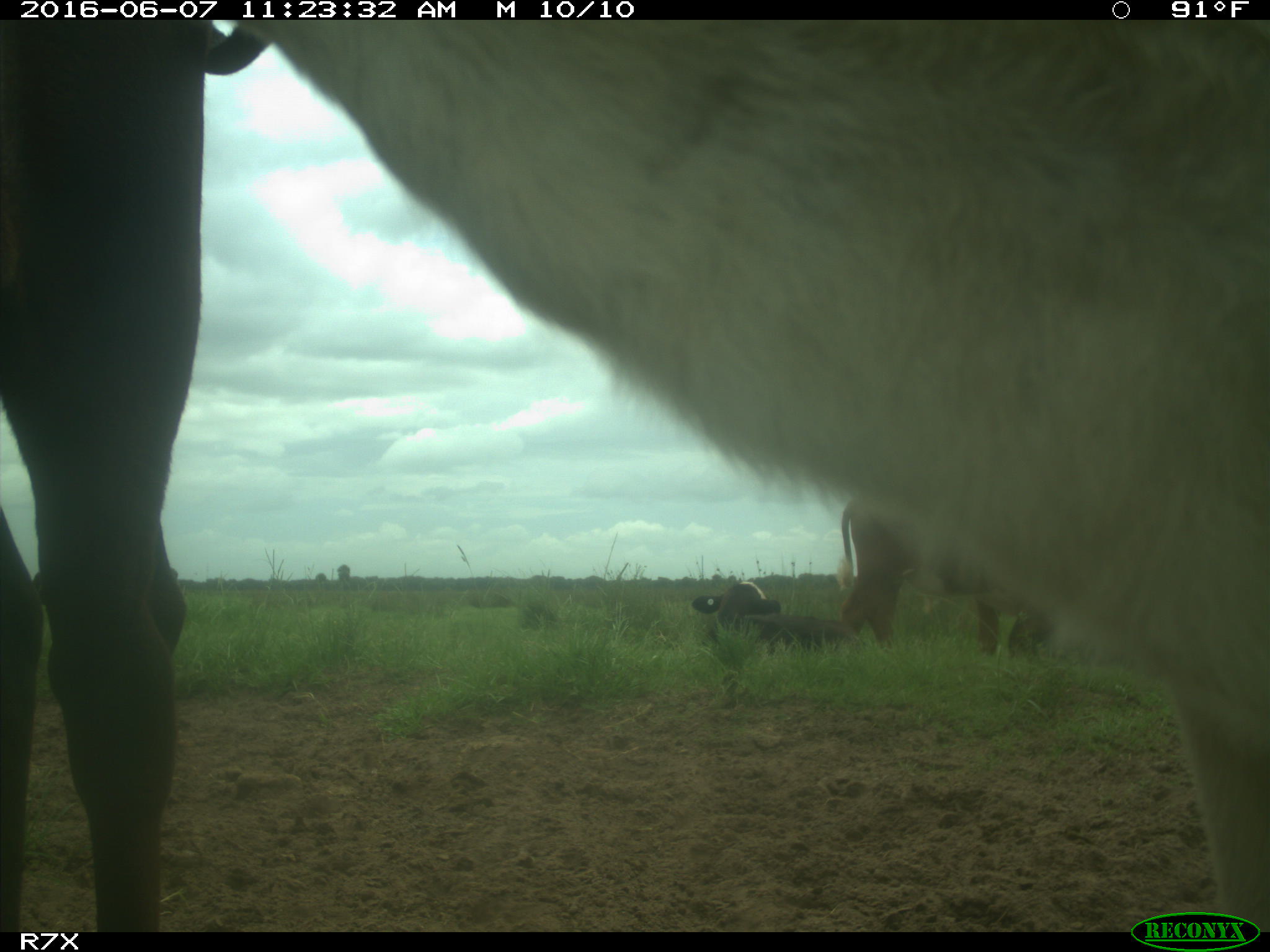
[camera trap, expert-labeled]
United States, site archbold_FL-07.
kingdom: Animalia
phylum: Chordata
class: Mammalia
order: Artiodactyla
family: Bovidae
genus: Bos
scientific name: Bos taurus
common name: domestic cow